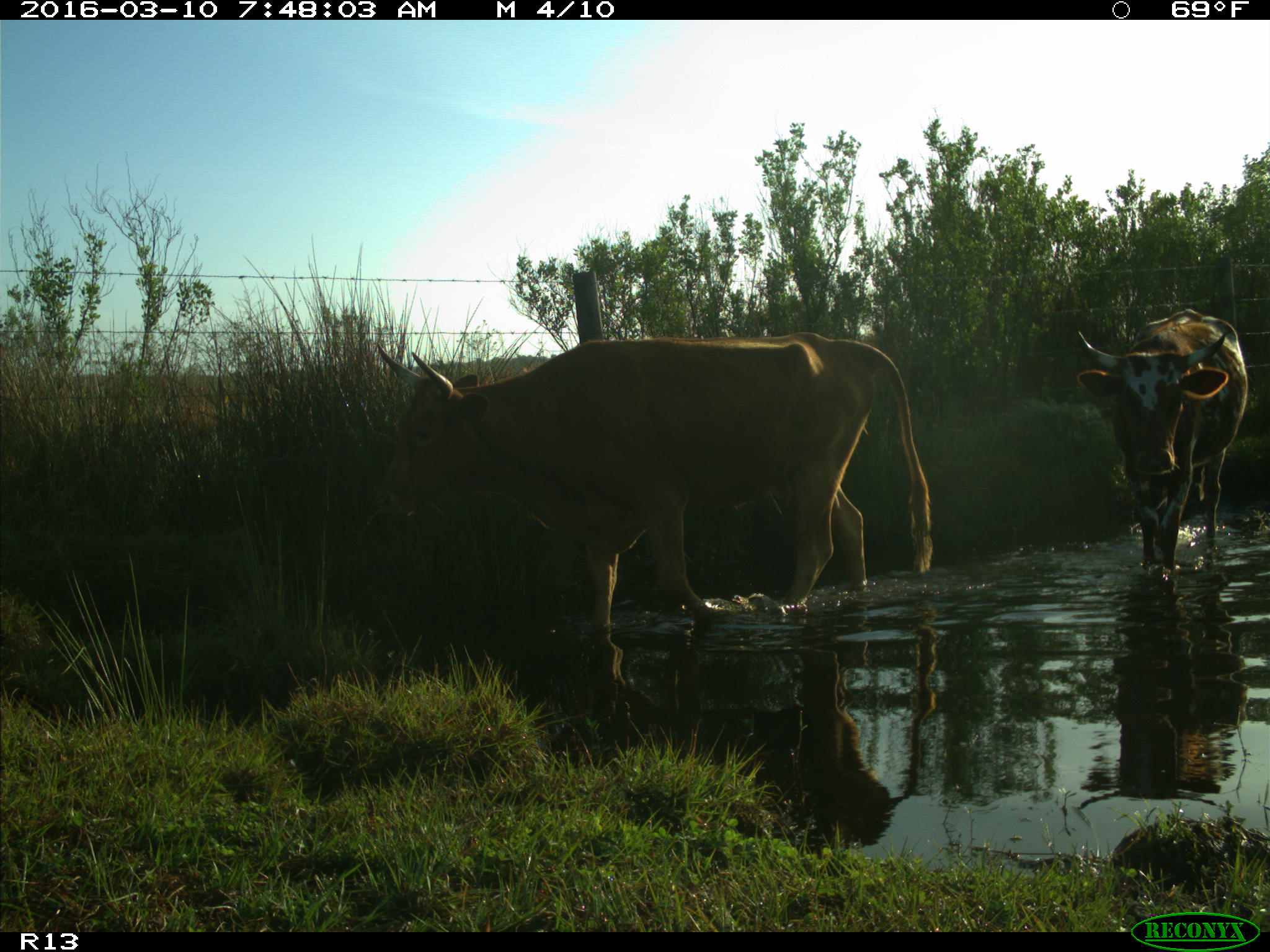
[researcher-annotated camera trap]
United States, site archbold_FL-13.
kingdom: Animalia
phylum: Chordata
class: Mammalia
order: Artiodactyla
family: Bovidae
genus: Bos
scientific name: Bos taurus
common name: domestic cow